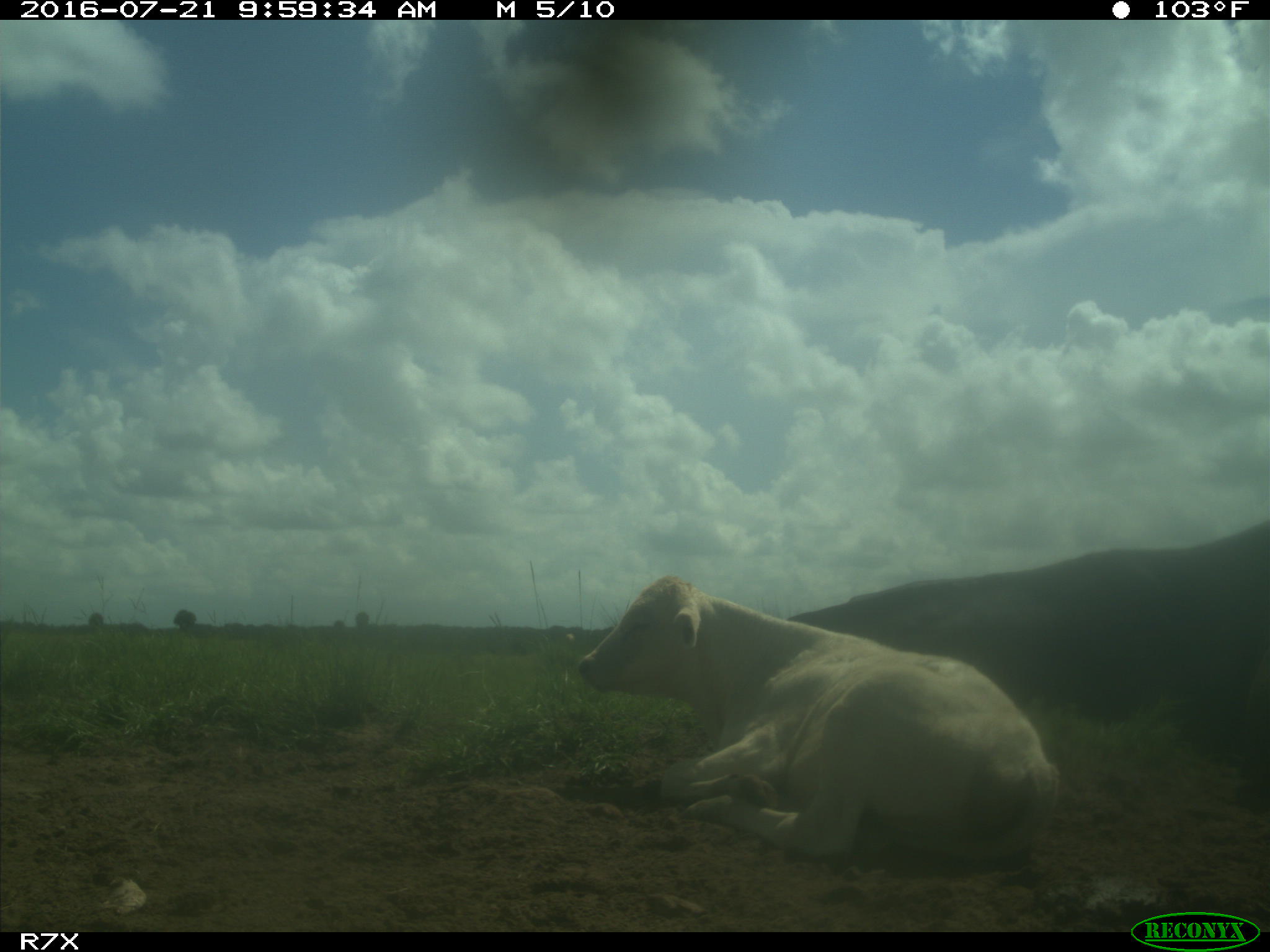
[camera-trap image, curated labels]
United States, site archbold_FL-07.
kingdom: Animalia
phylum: Chordata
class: Mammalia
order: Artiodactyla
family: Bovidae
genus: Bos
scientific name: Bos taurus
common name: domestic cow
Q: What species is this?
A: Bos taurus (domestic cow).